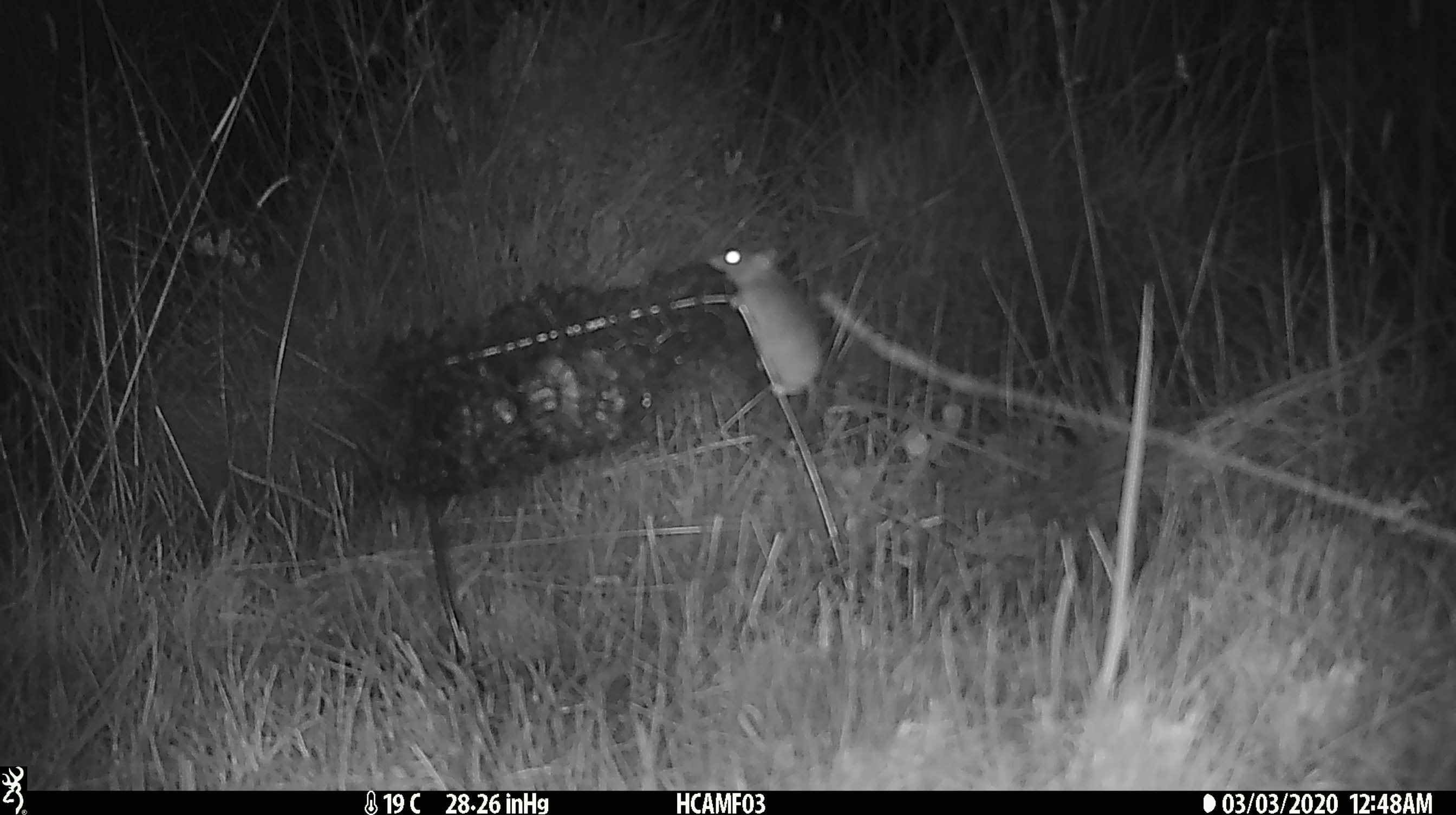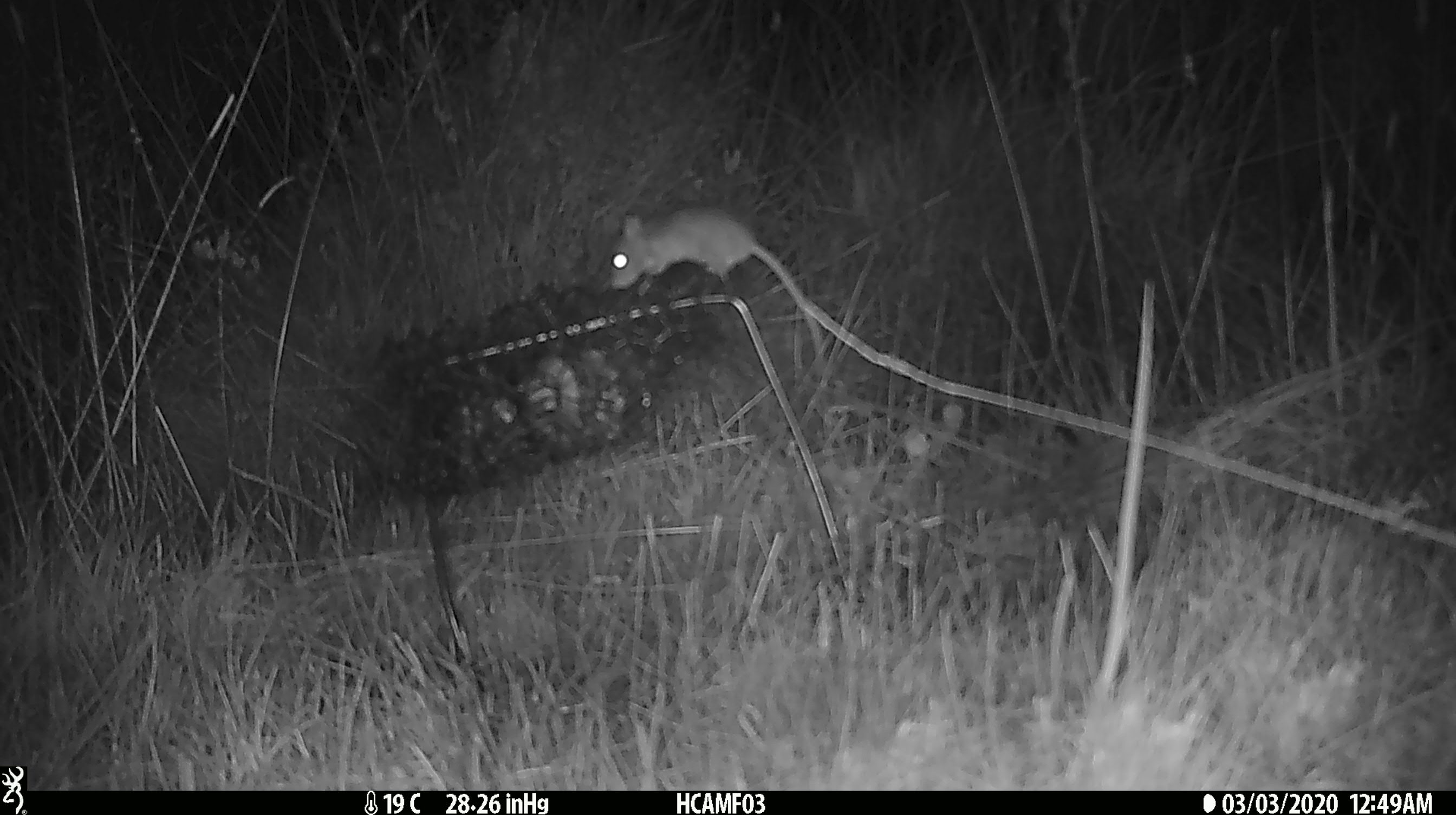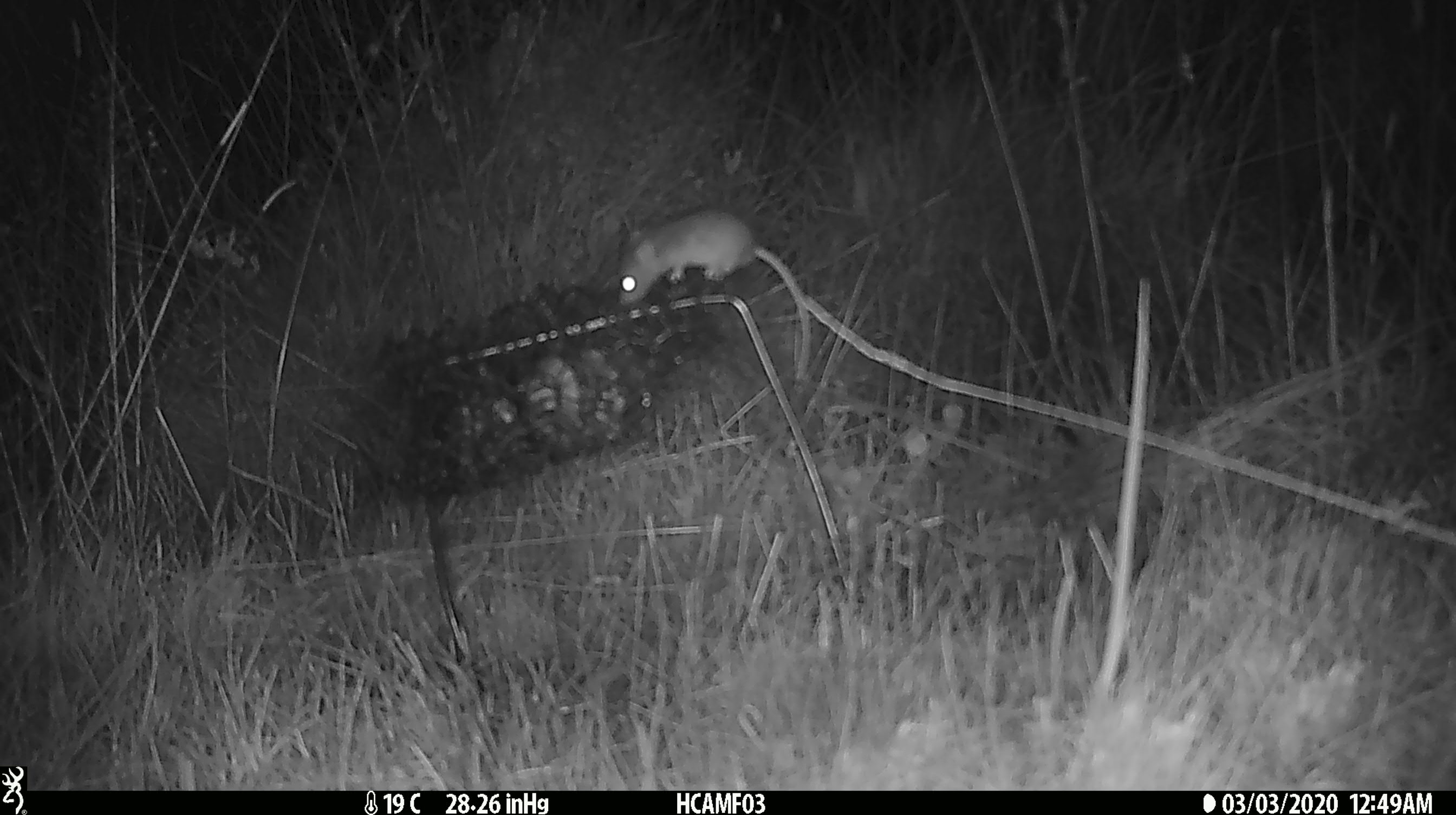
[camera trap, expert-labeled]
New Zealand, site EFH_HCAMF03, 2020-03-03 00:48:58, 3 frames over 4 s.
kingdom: Animalia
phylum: Chordata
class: Mammalia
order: Rodentia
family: Muridae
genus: Mus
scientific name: Mus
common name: mouse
Mouse (Mus).